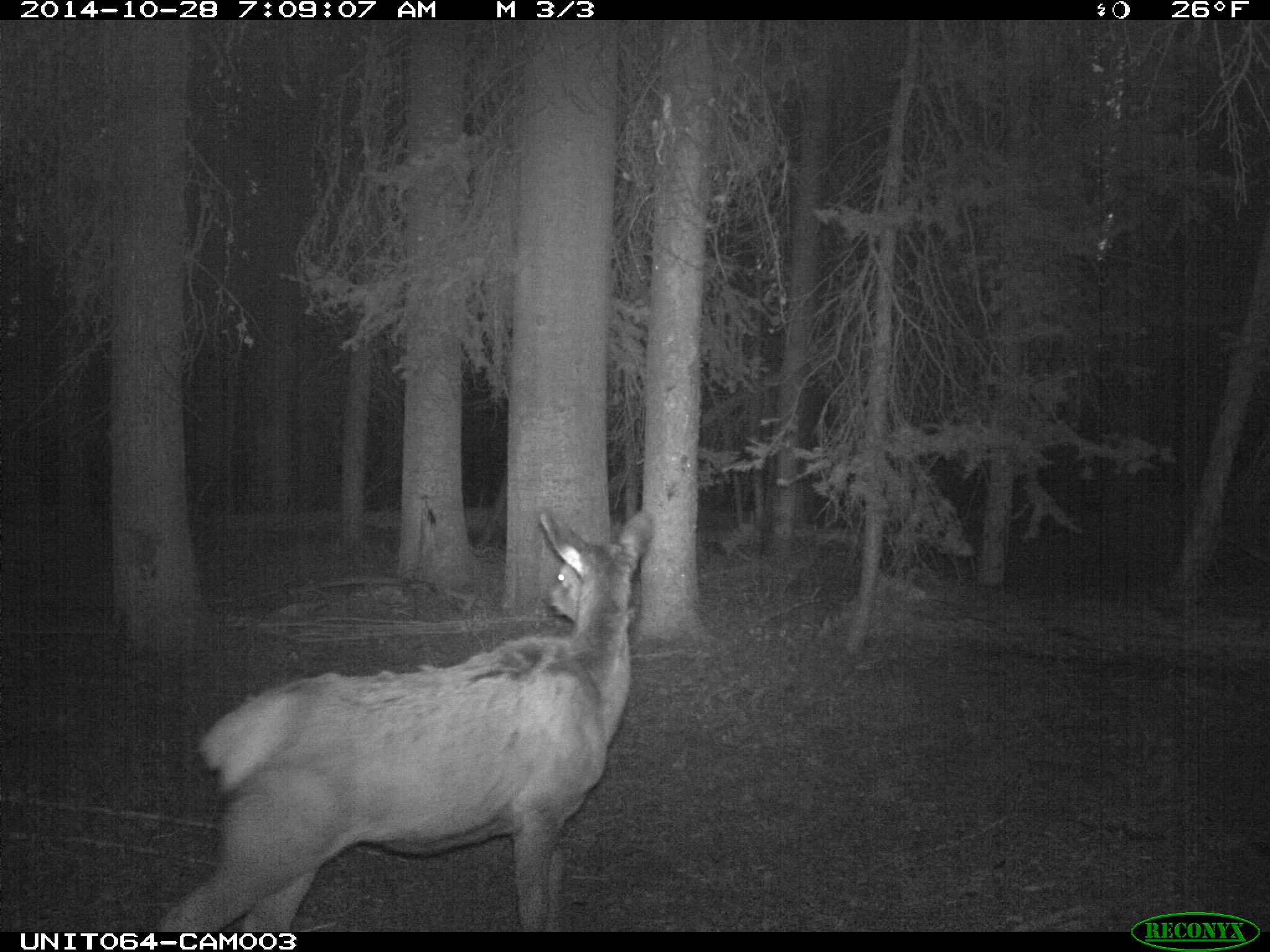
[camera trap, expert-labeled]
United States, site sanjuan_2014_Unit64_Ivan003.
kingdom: Animalia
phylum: Chordata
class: Mammalia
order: Artiodactyla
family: Cervidae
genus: Cervus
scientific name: Cervus elaphus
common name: red deer